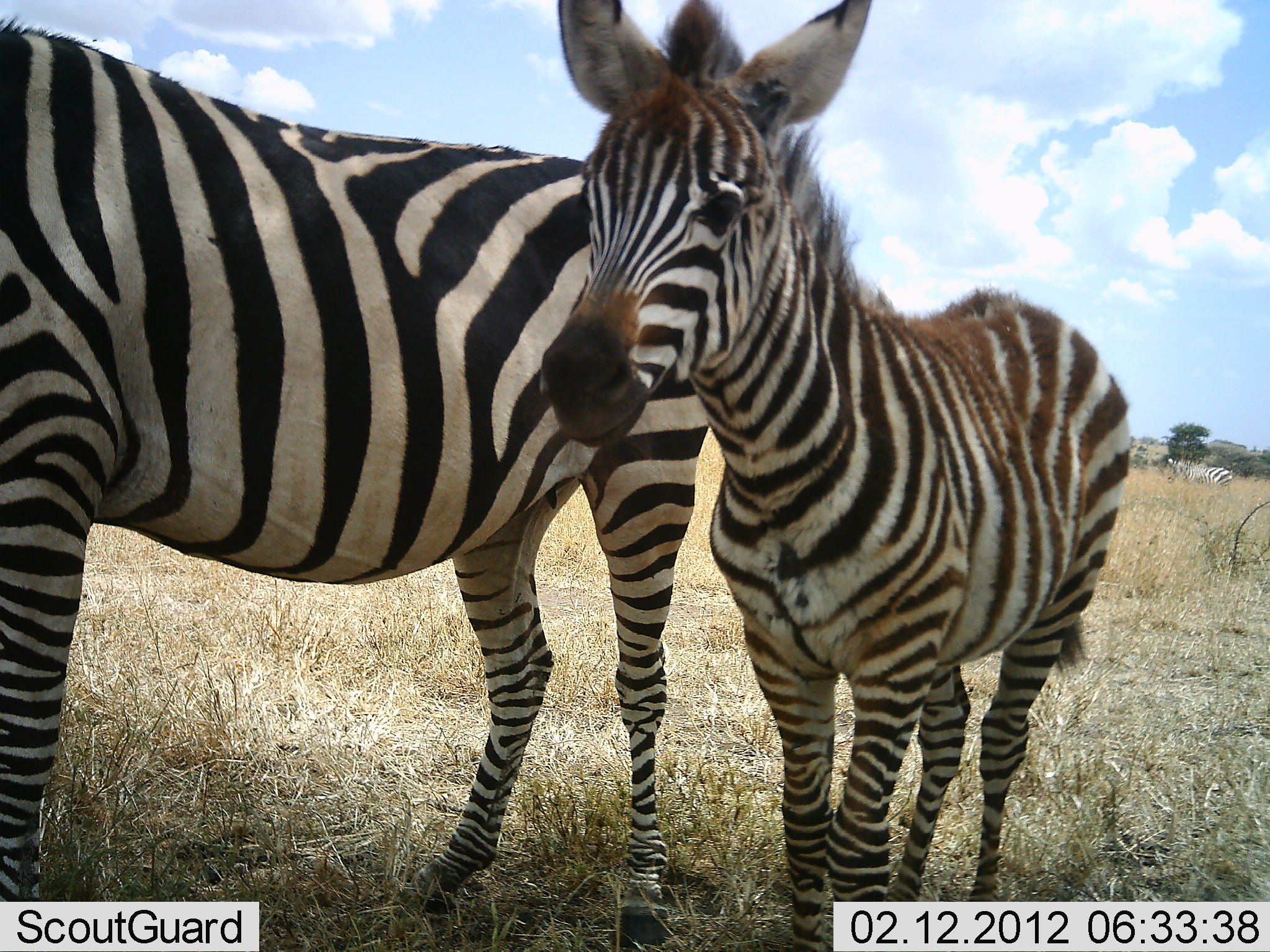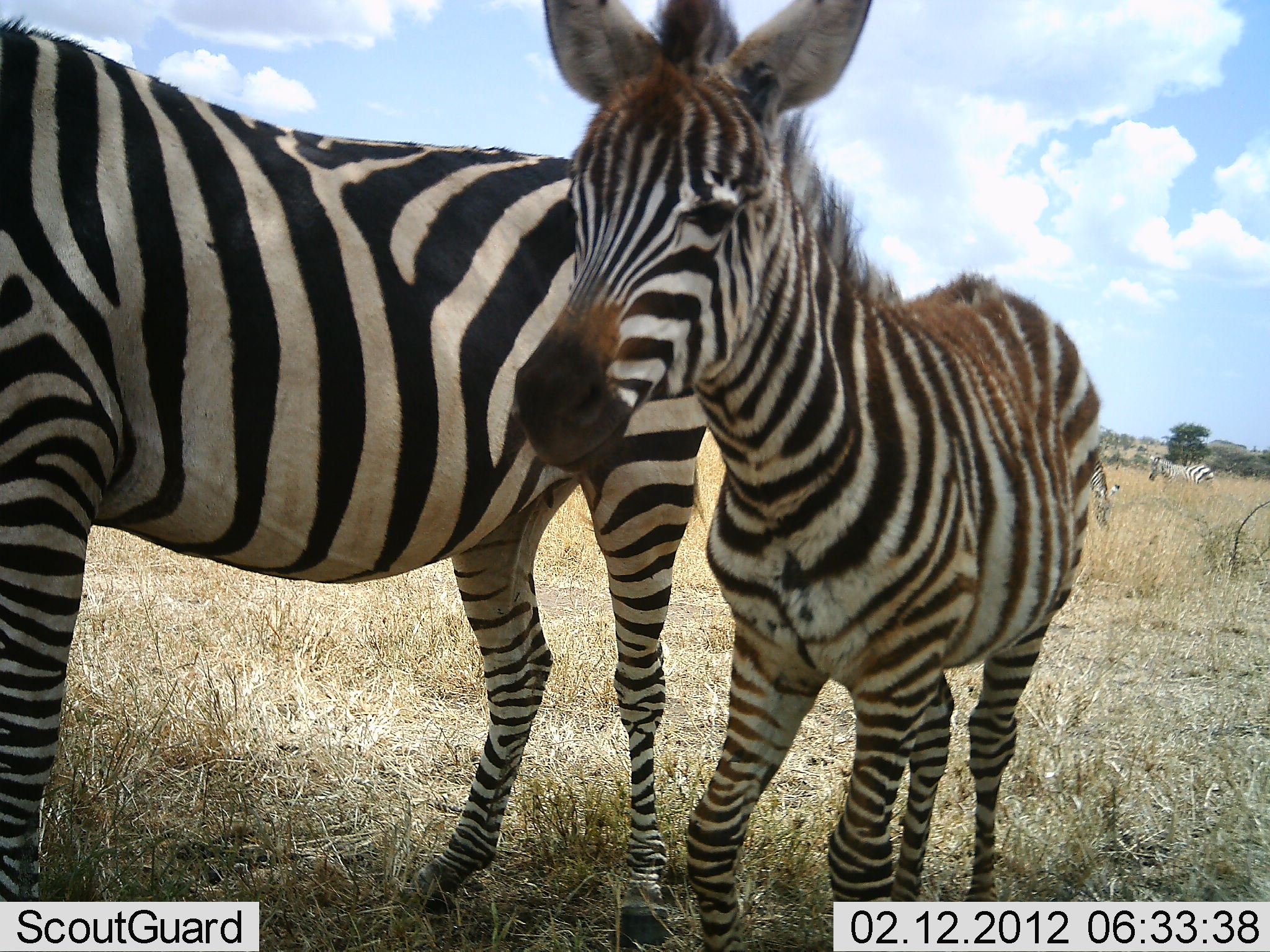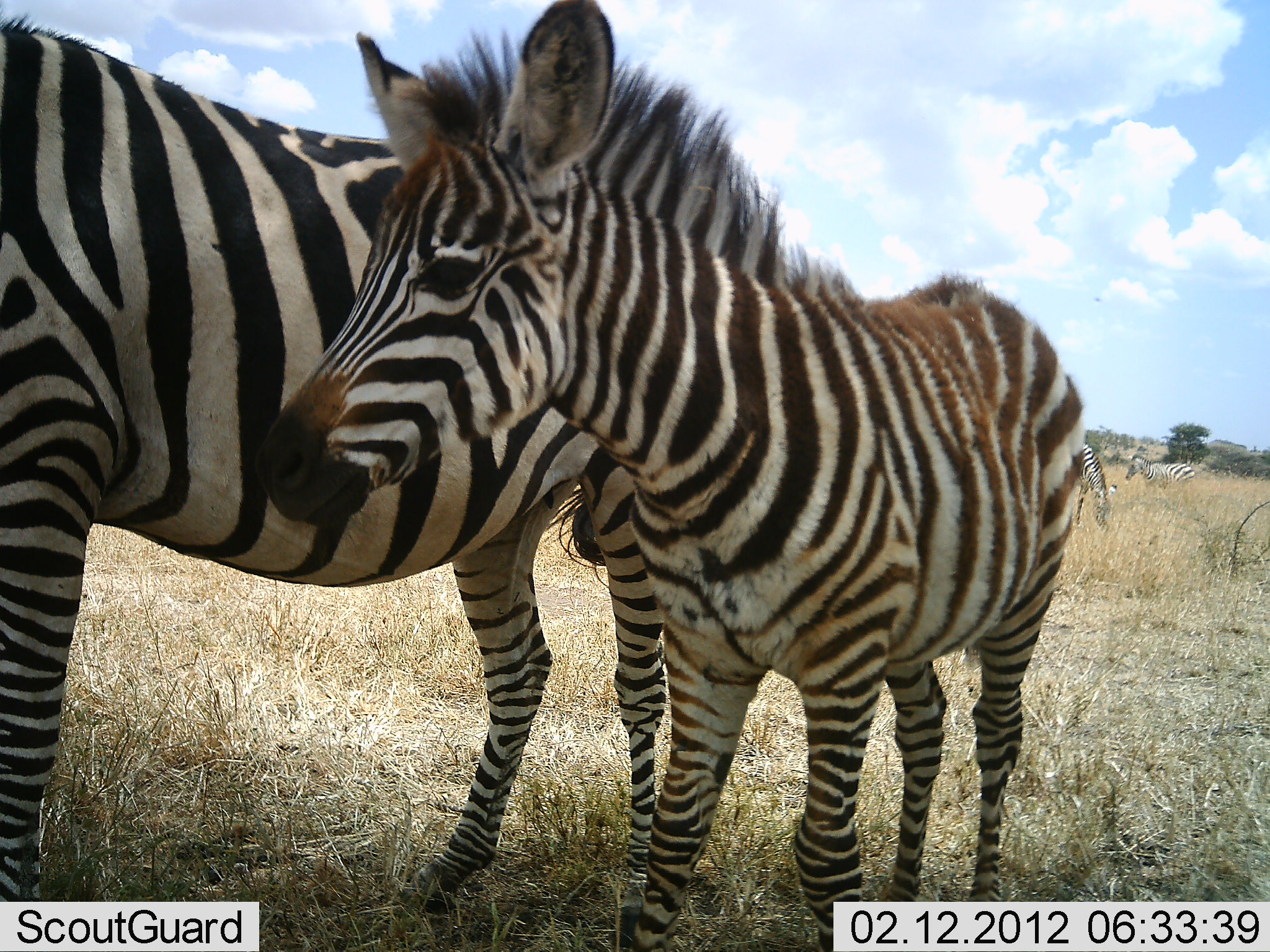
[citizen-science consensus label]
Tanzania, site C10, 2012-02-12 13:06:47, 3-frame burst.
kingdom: Animalia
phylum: Chordata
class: Mammalia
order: Perissodactyla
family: Equidae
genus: Equus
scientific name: Equus quagga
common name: plains zebra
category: zebra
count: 4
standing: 85%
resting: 8%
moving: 46%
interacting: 0%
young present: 92%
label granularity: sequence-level